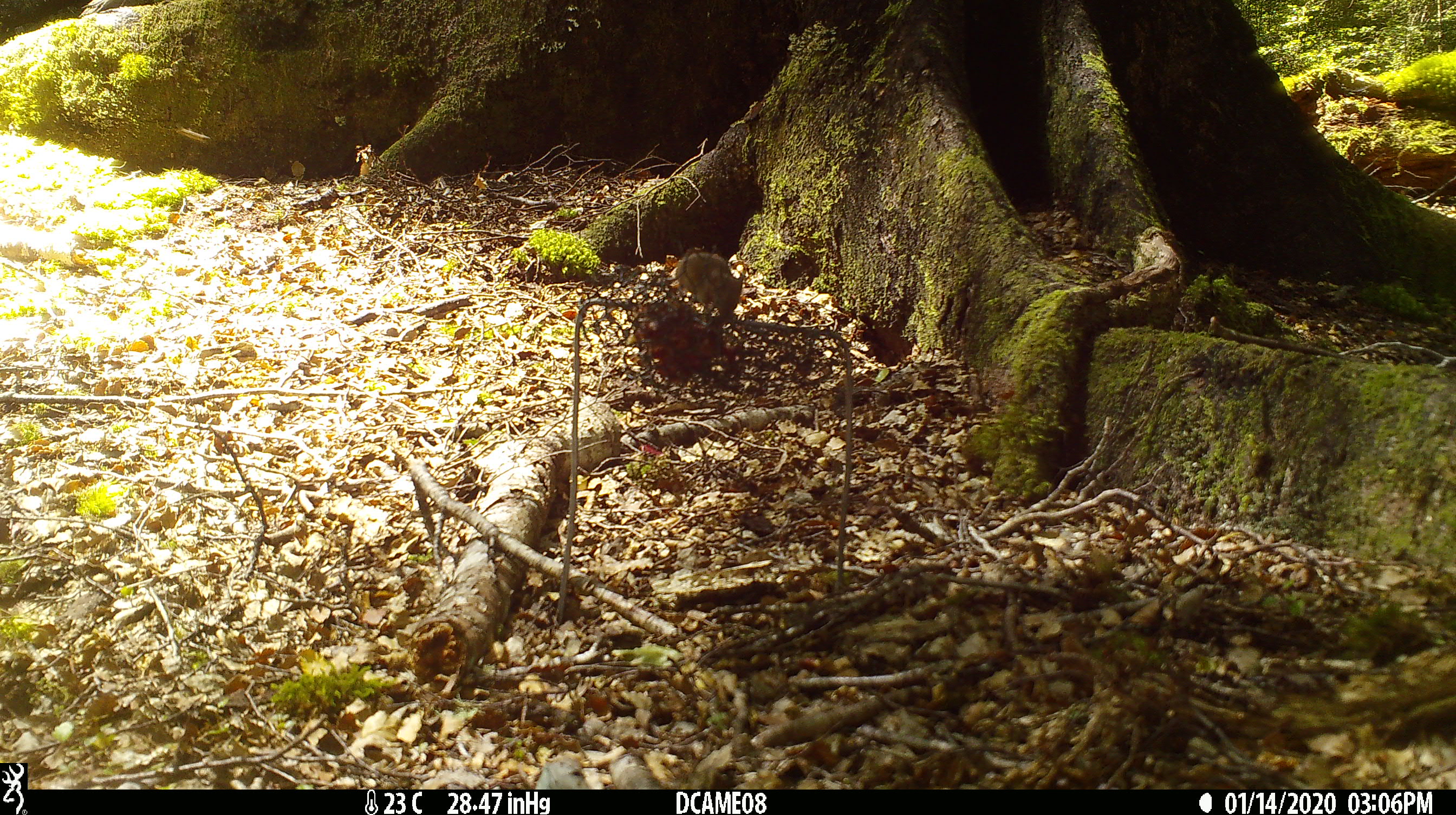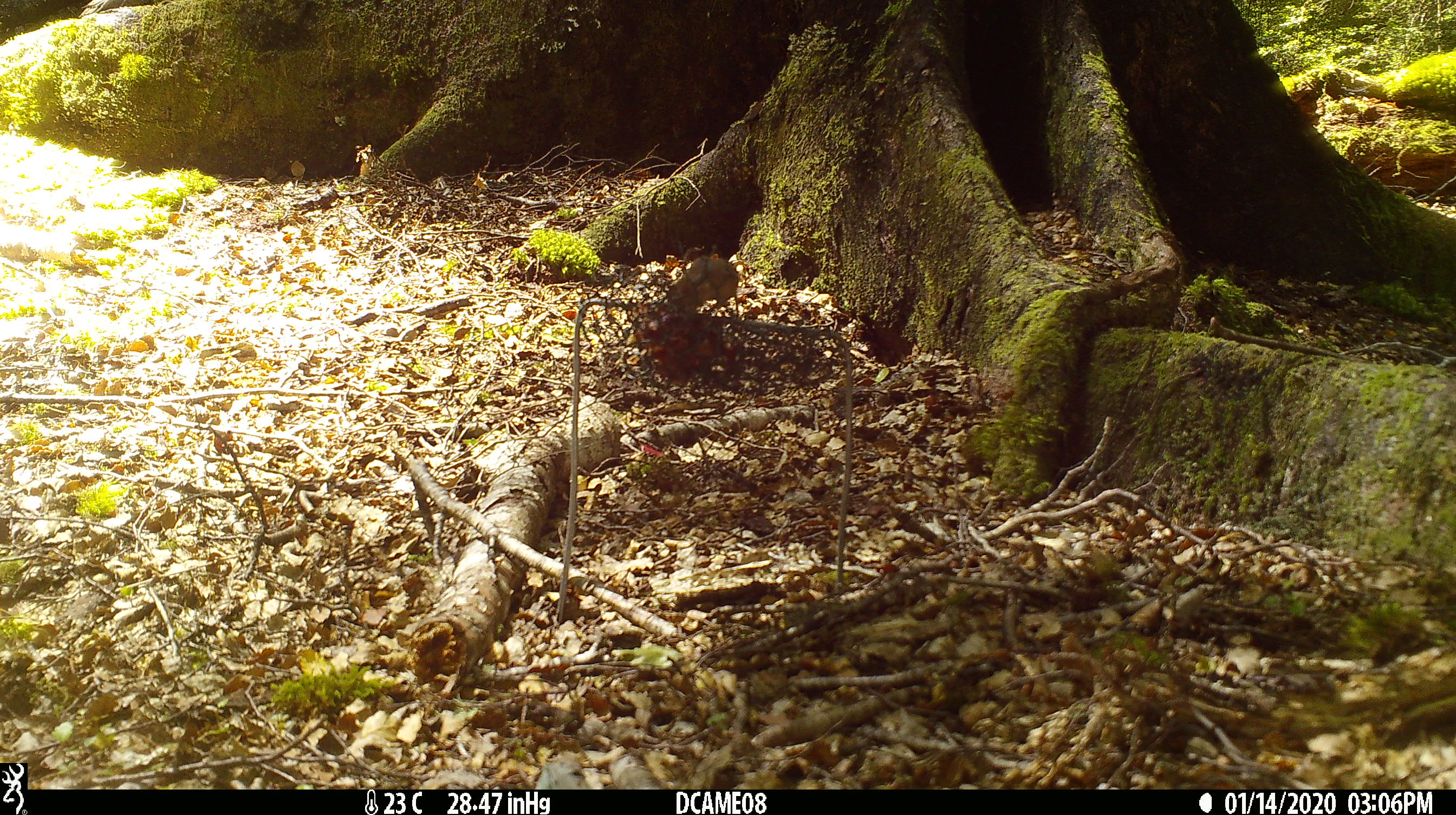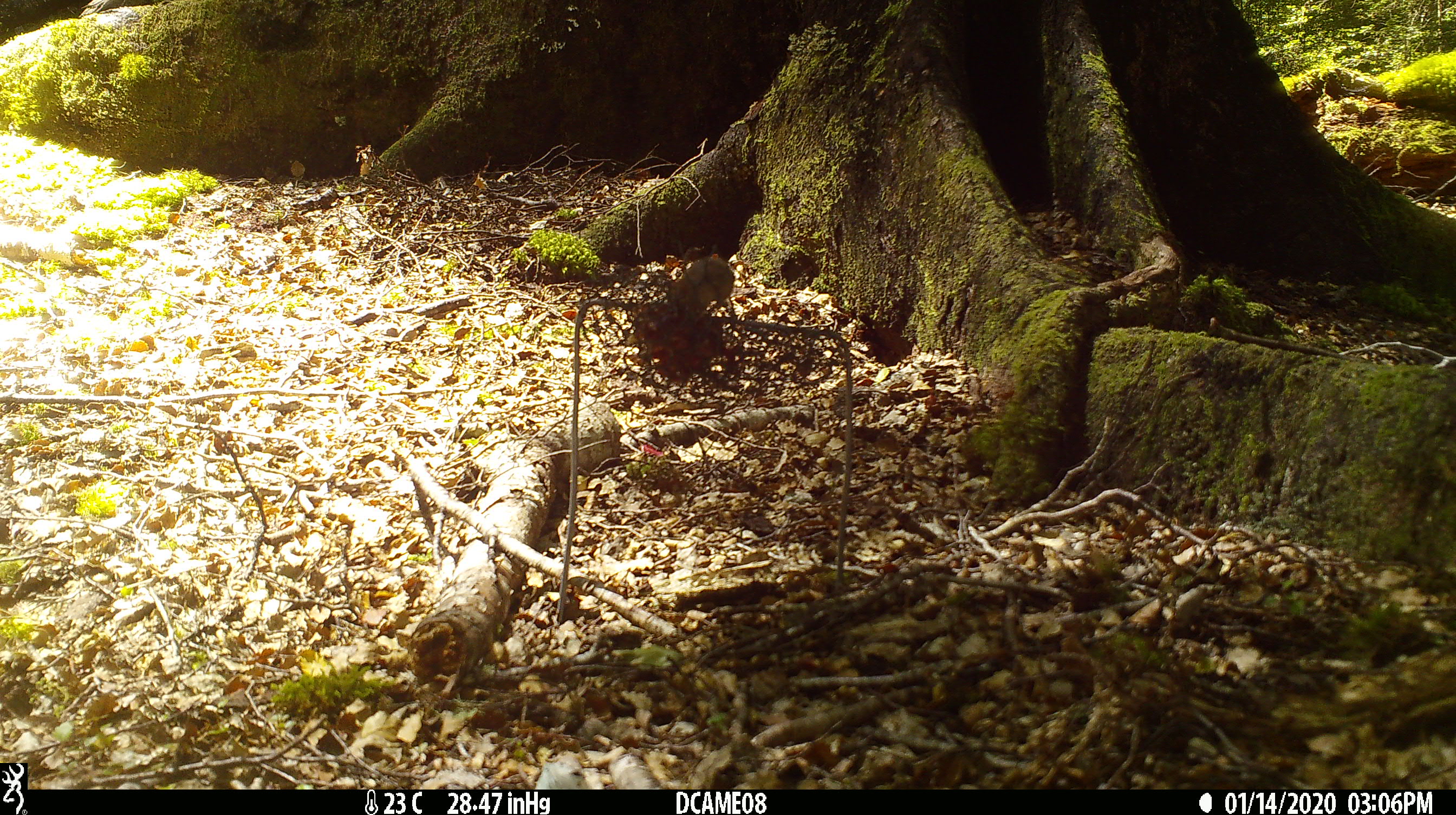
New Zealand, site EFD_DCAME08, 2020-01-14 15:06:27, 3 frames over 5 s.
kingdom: Animalia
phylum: Chordata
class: Mammalia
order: Rodentia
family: Muridae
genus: Mus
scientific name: Mus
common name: mouse